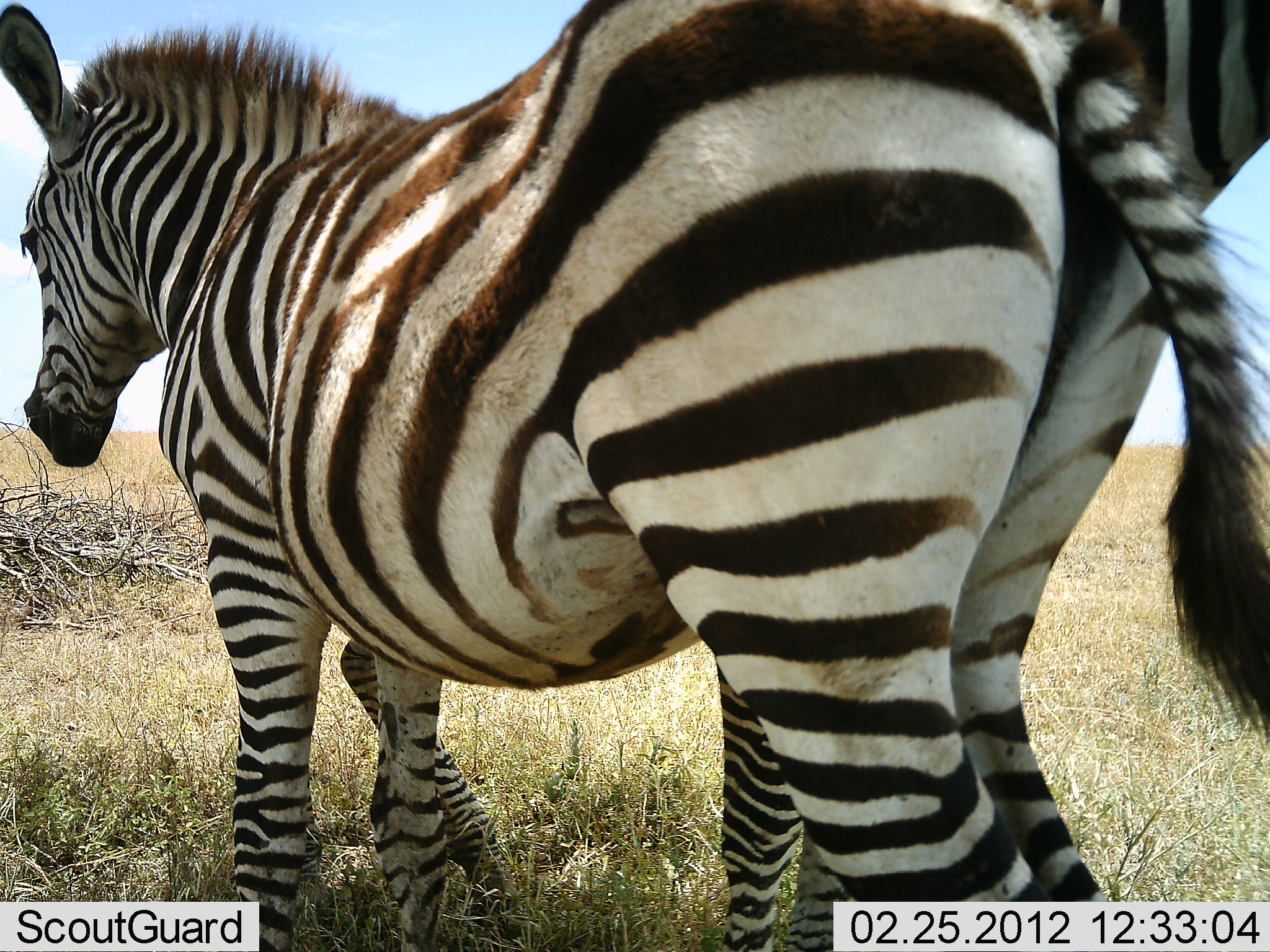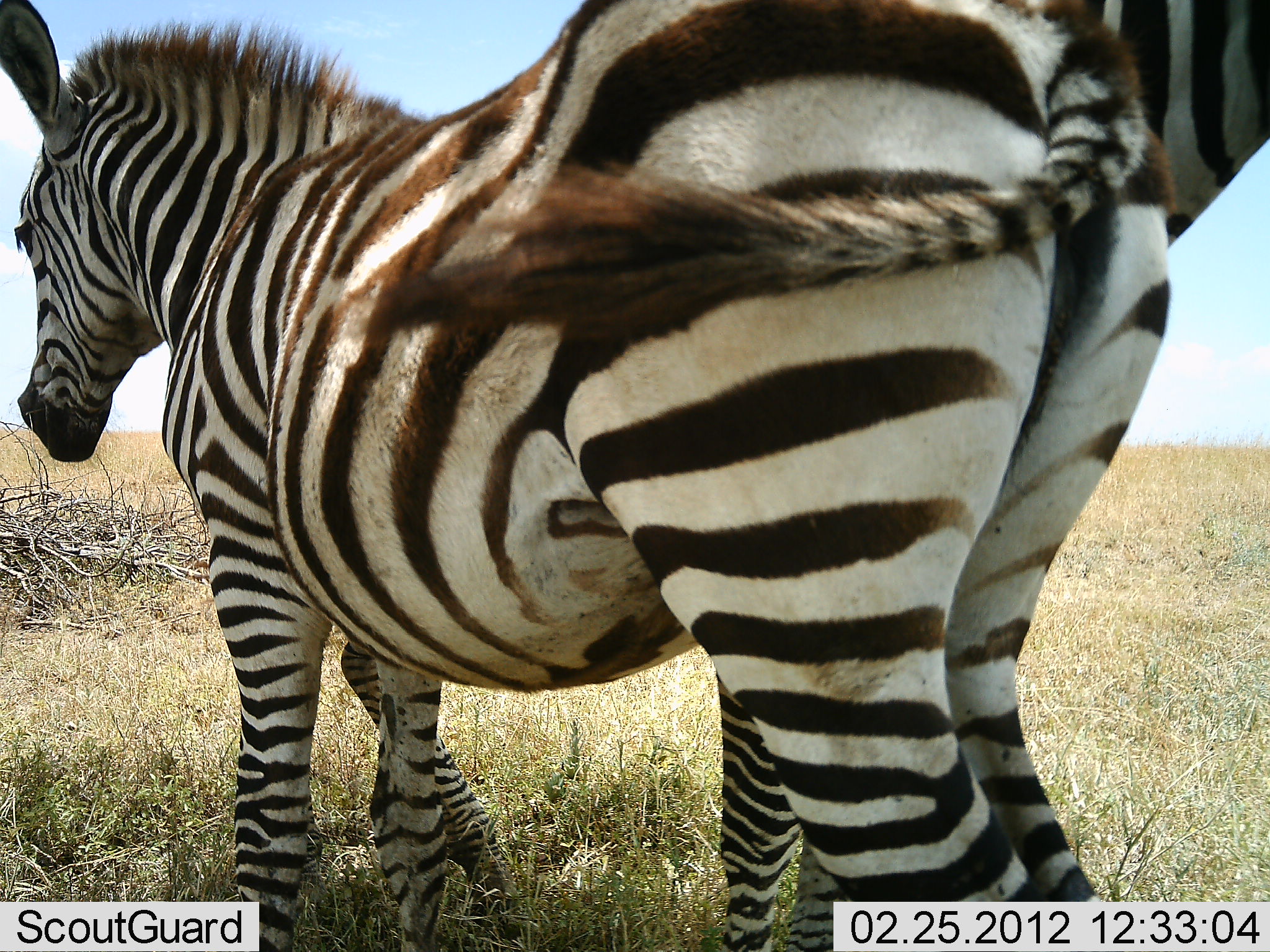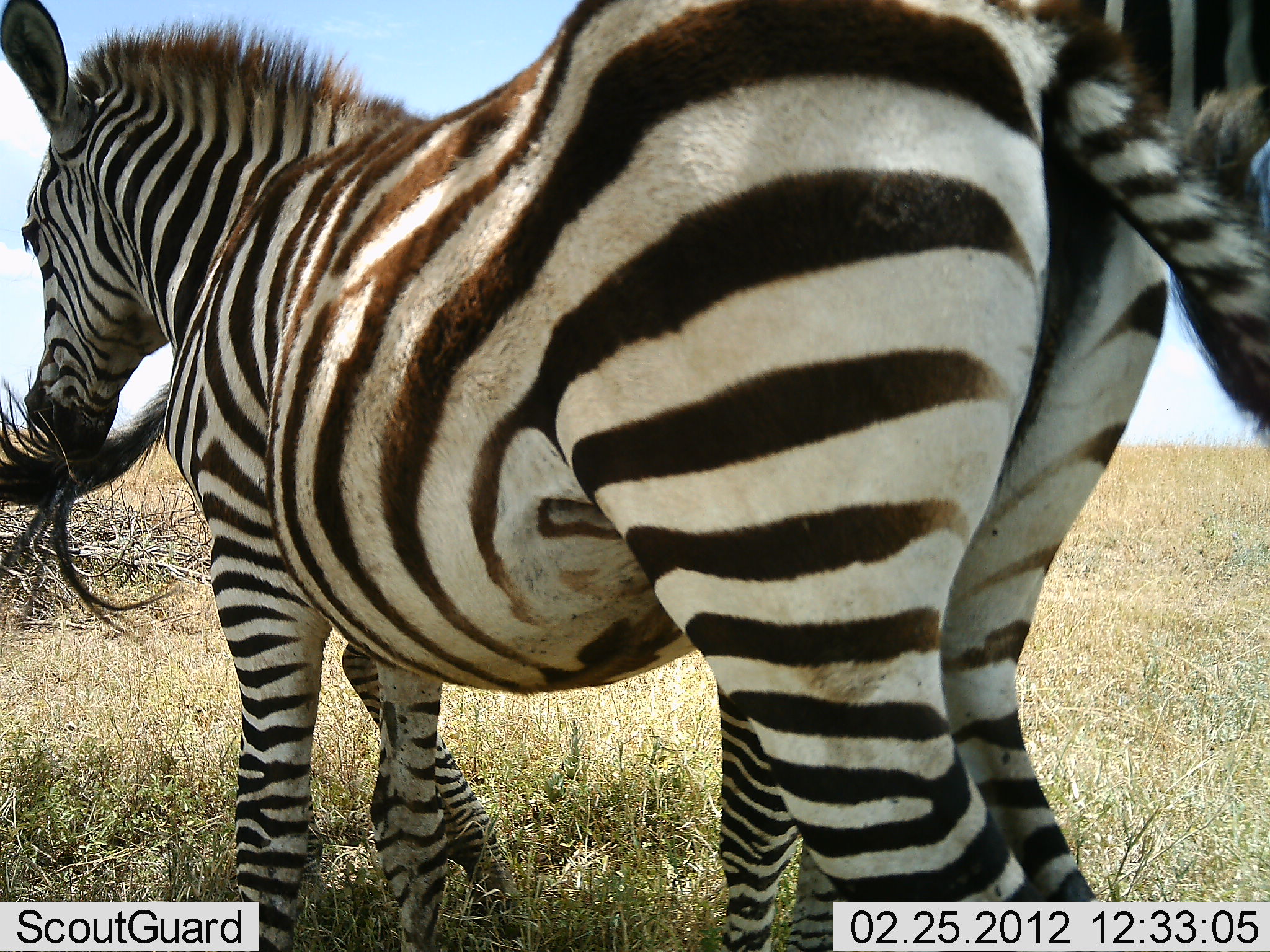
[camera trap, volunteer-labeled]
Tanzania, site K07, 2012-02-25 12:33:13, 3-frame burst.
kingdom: Animalia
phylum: Chordata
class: Mammalia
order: Perissodactyla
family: Equidae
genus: Equus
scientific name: Equus quagga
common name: plains zebra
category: zebra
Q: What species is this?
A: Zebra (plains zebra) (Equus quagga).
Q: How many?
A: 2.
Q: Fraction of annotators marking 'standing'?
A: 94%.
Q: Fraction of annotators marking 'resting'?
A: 0%.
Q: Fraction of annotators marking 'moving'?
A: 0%.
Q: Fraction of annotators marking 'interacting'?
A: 6%.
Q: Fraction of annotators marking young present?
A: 12%.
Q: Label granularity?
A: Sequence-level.